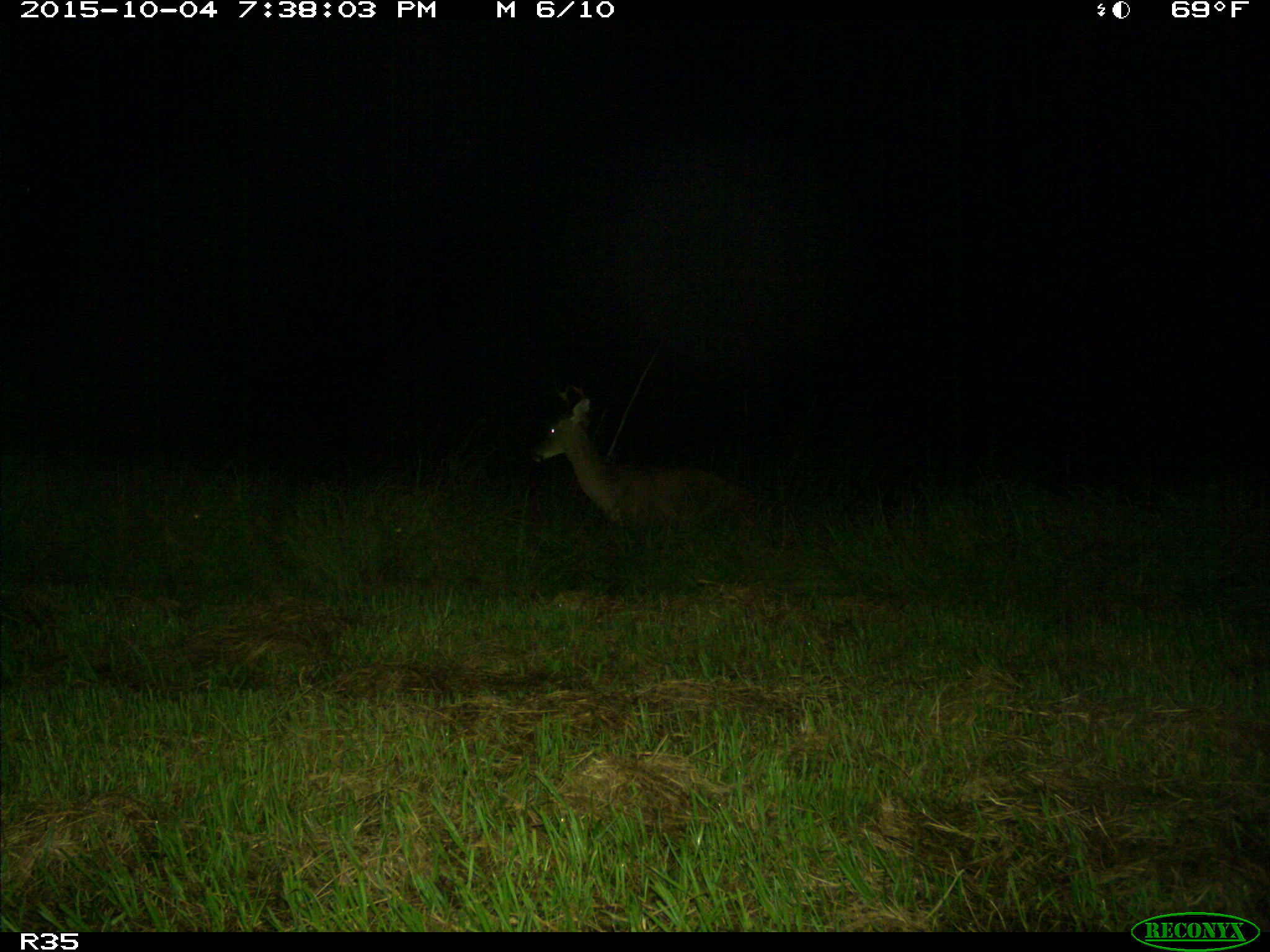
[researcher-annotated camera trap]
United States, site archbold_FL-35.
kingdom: Animalia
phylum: Chordata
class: Mammalia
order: Artiodactyla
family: Cervidae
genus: Odocoileus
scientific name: Odocoileus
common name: deer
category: unidentified deer